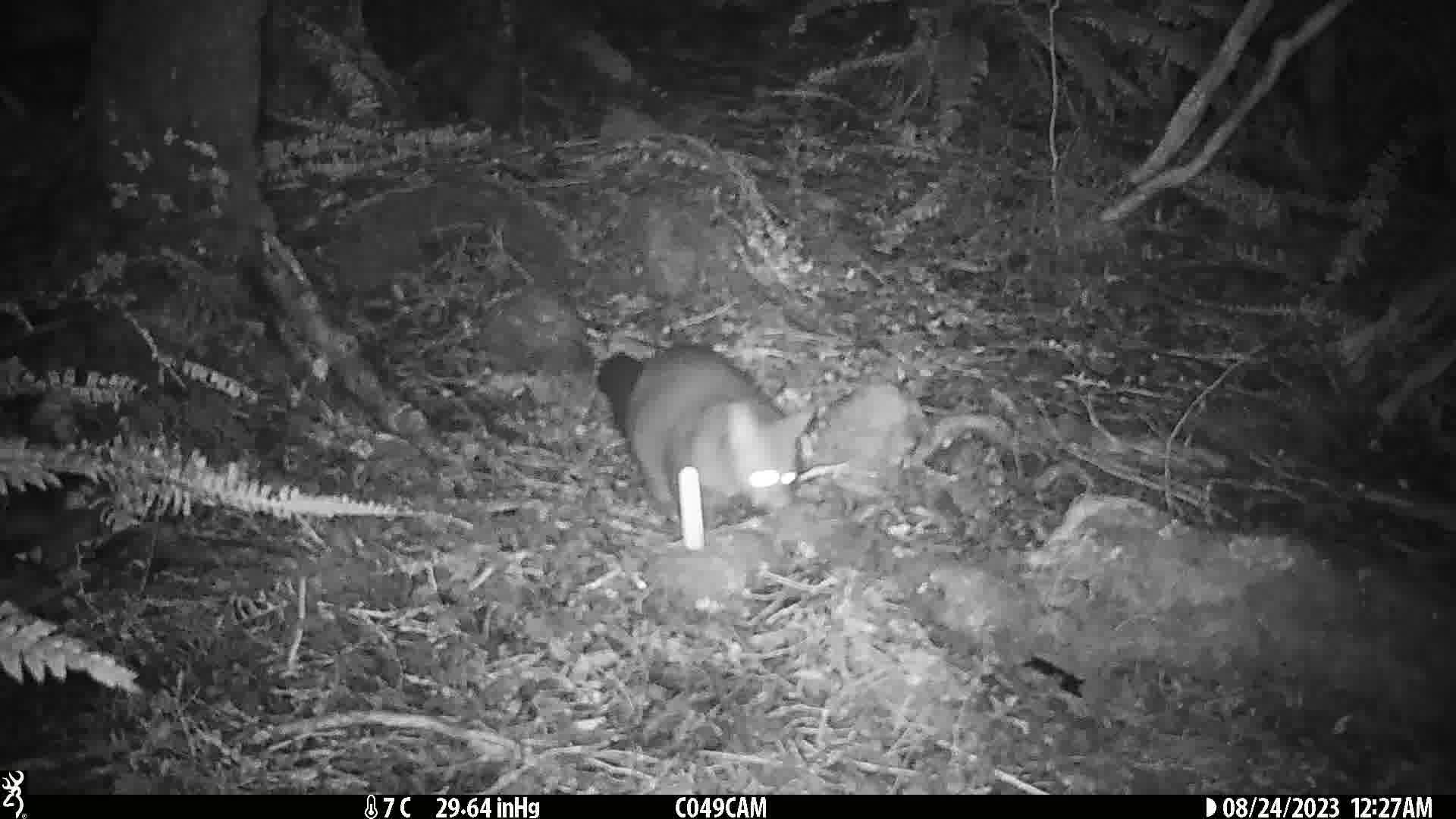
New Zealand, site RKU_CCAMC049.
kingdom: Animalia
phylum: Chordata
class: Mammalia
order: Diprotodontia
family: Phalangeridae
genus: Trichosurus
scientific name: Trichosurus vulpecula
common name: common brushtail possum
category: possum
Possum (common brushtail possum) (Trichosurus vulpecula).